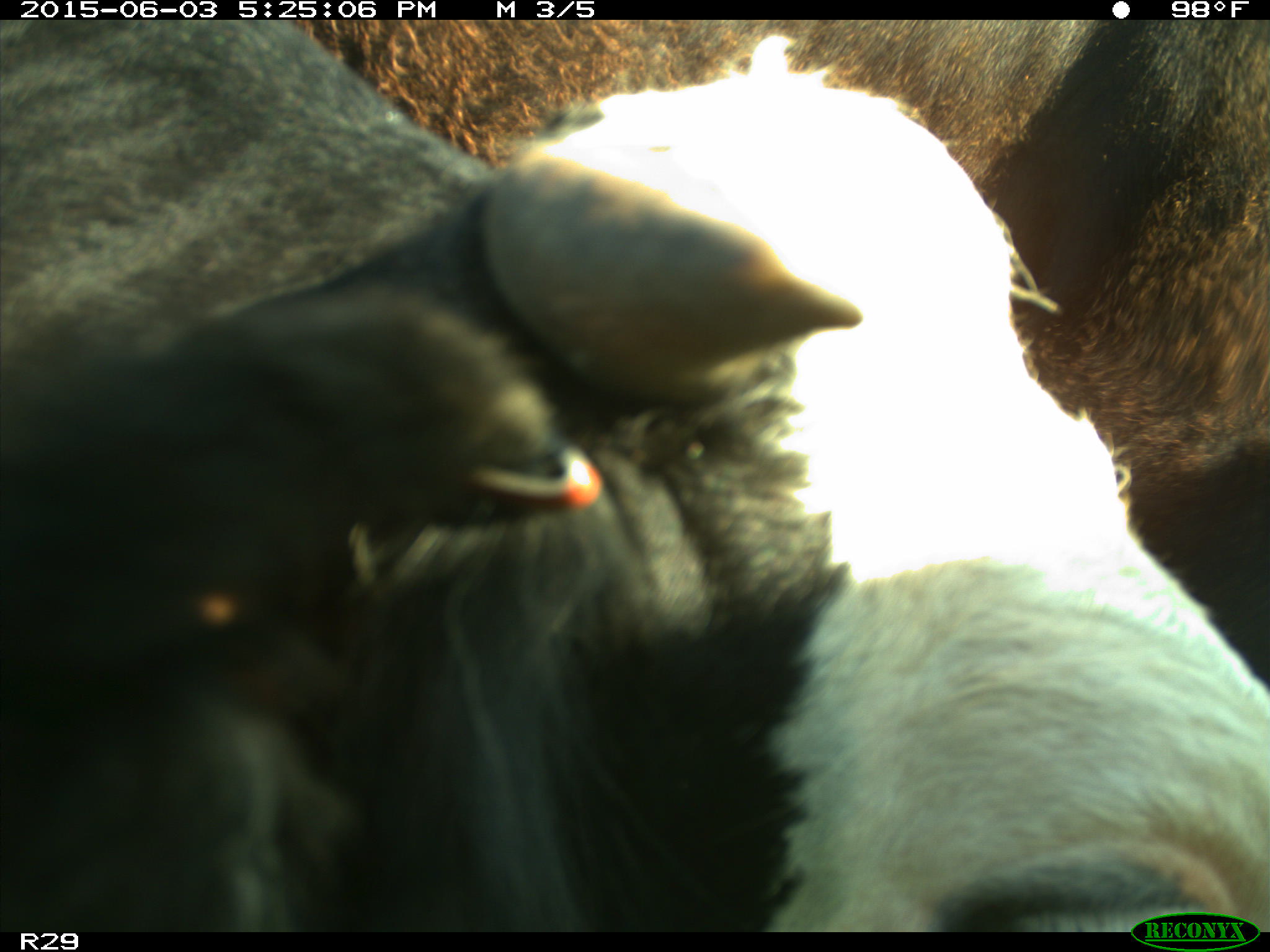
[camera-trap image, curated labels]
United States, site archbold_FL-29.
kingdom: Animalia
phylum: Chordata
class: Mammalia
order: Artiodactyla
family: Bovidae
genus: Bos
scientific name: Bos taurus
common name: domestic cow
Bos taurus (domestic cow).